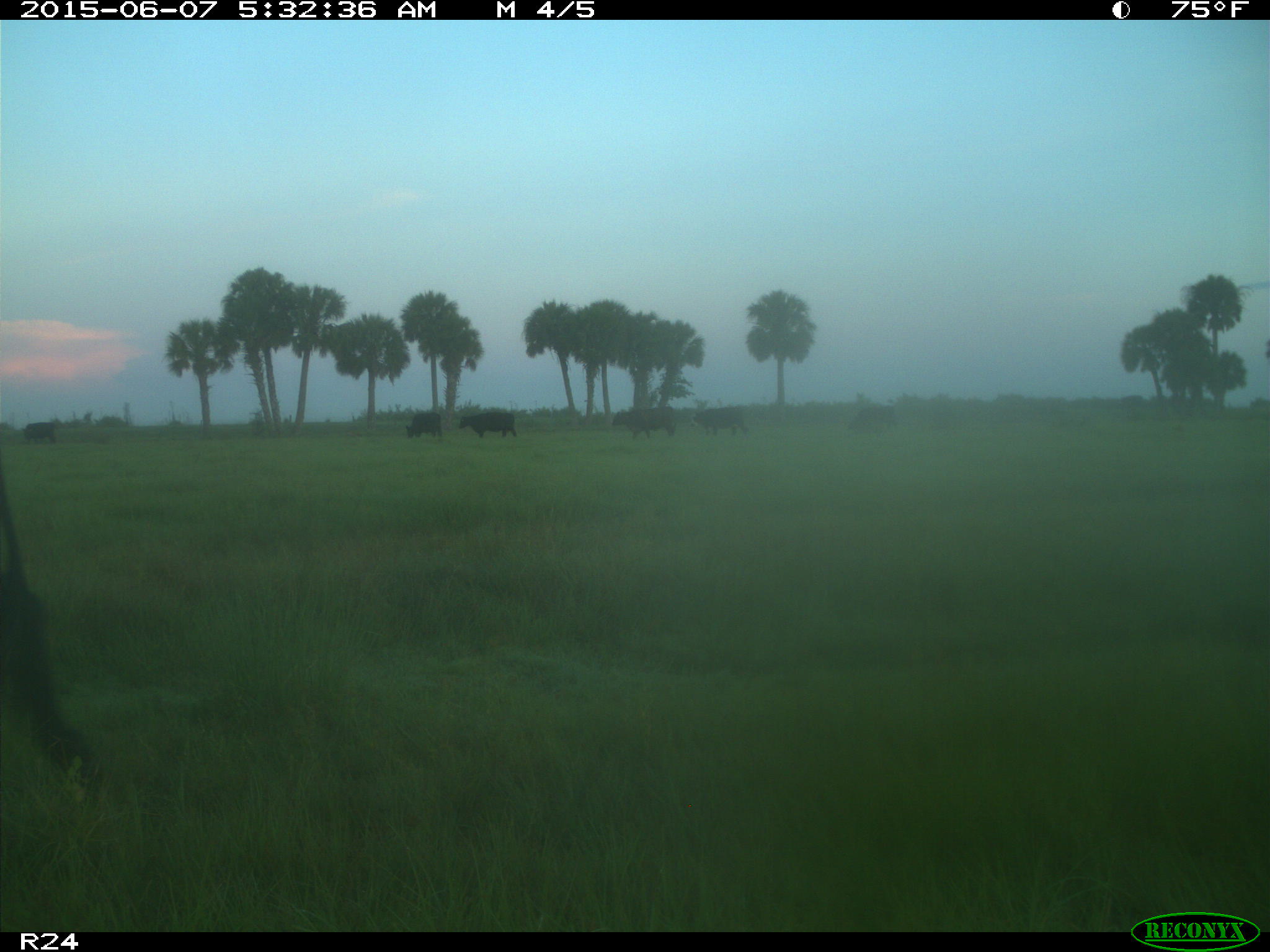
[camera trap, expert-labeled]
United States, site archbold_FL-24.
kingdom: Animalia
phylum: Chordata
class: Mammalia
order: Artiodactyla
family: Bovidae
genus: Bos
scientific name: Bos taurus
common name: domestic cow